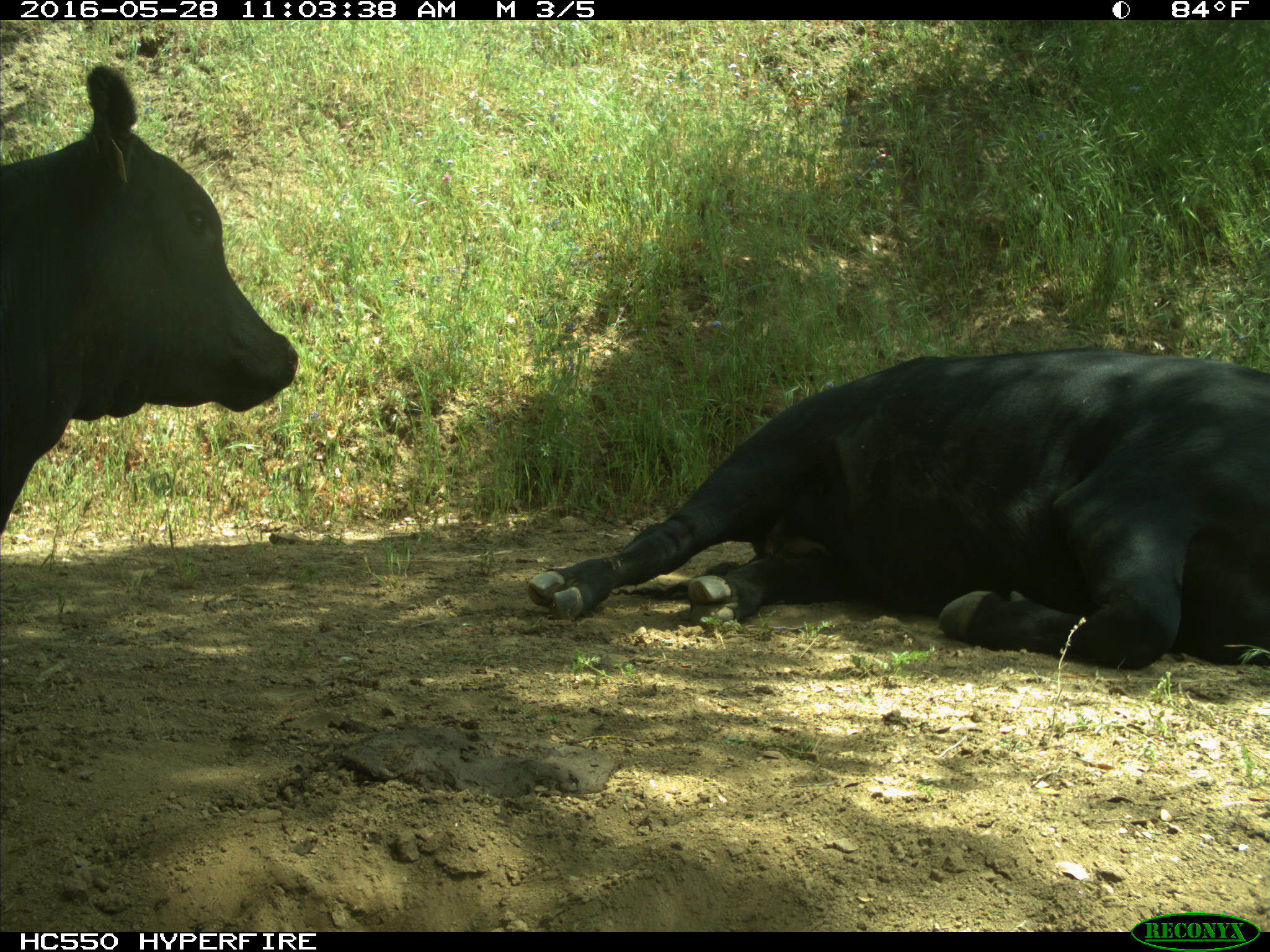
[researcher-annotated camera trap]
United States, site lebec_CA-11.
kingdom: Animalia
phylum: Chordata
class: Mammalia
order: Artiodactyla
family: Bovidae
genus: Bos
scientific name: Bos taurus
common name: domestic cow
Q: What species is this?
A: Bos taurus (domestic cow).